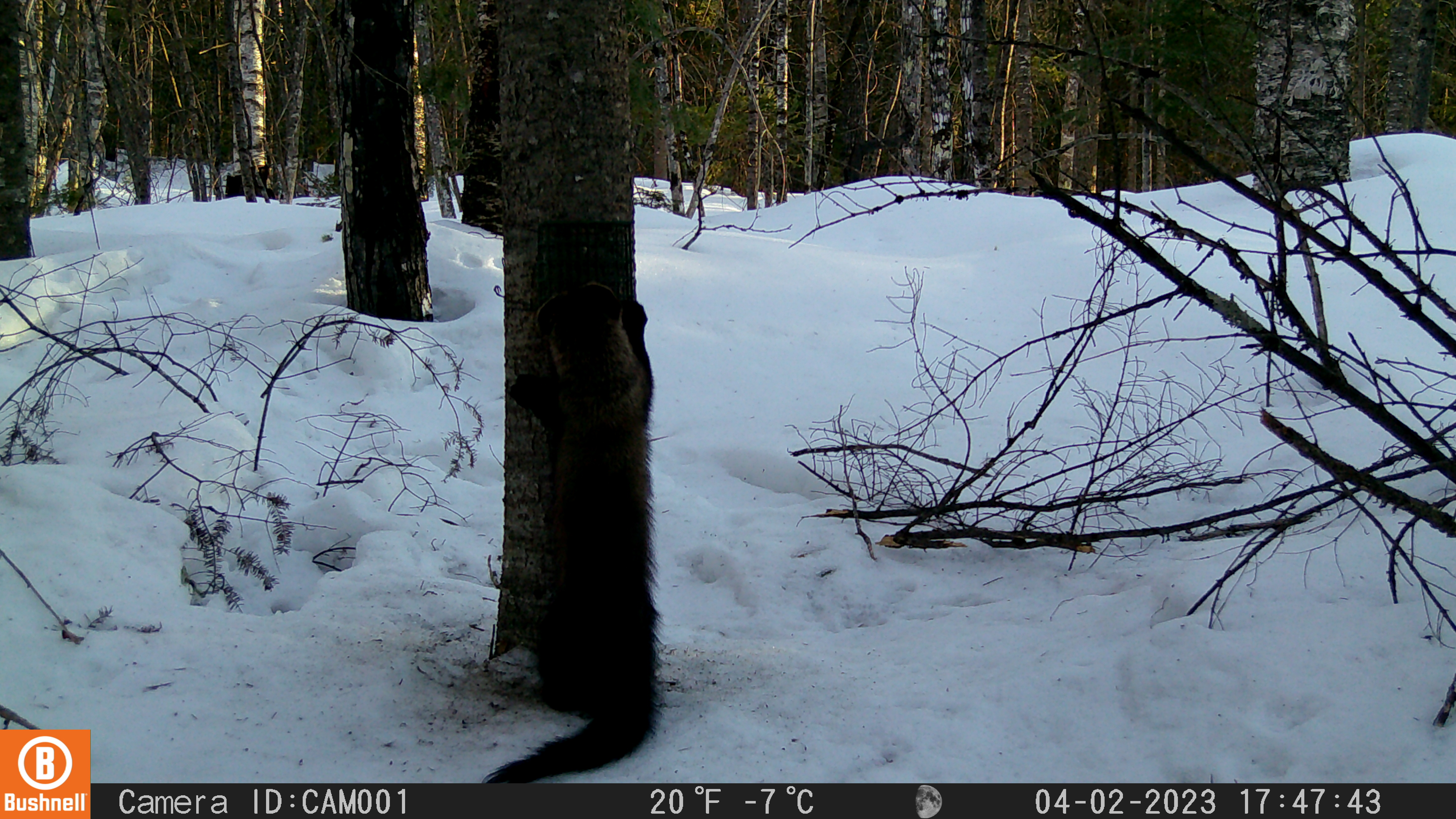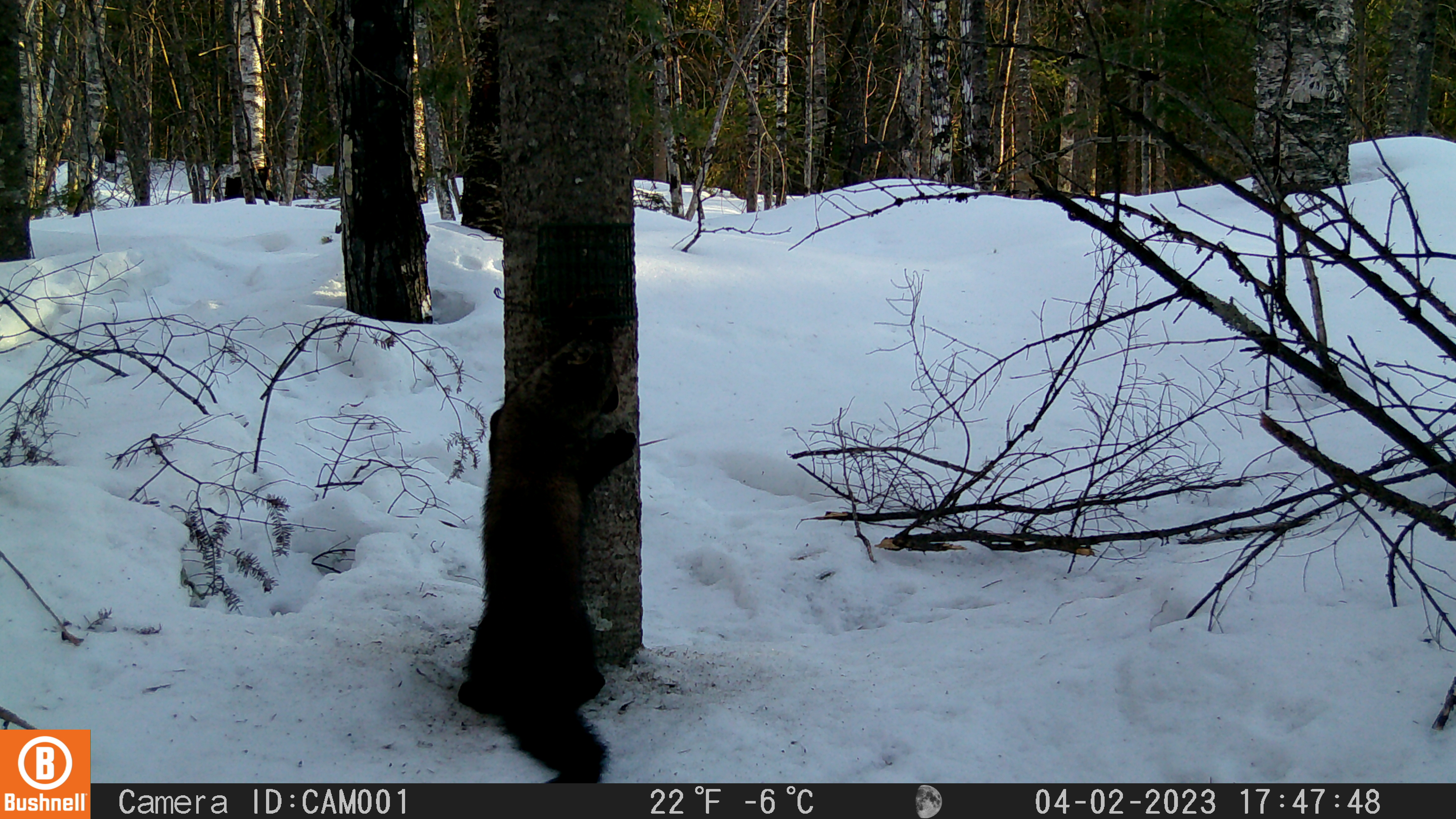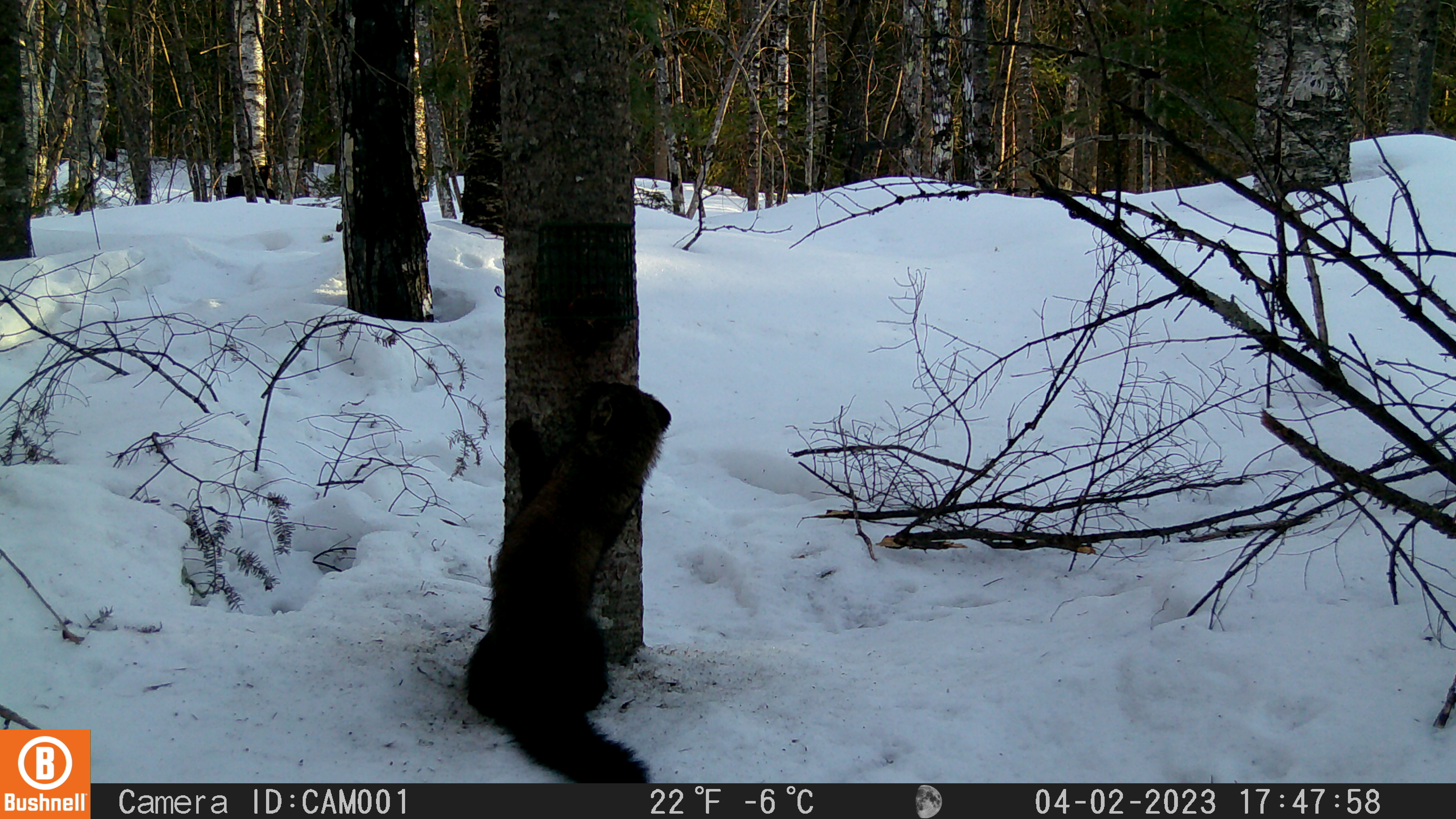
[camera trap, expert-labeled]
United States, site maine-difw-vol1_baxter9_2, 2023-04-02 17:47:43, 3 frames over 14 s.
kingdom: Animalia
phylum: Chordata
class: Mammalia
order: Carnivora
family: Mustelidae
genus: Martes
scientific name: Martes americana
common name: american marten